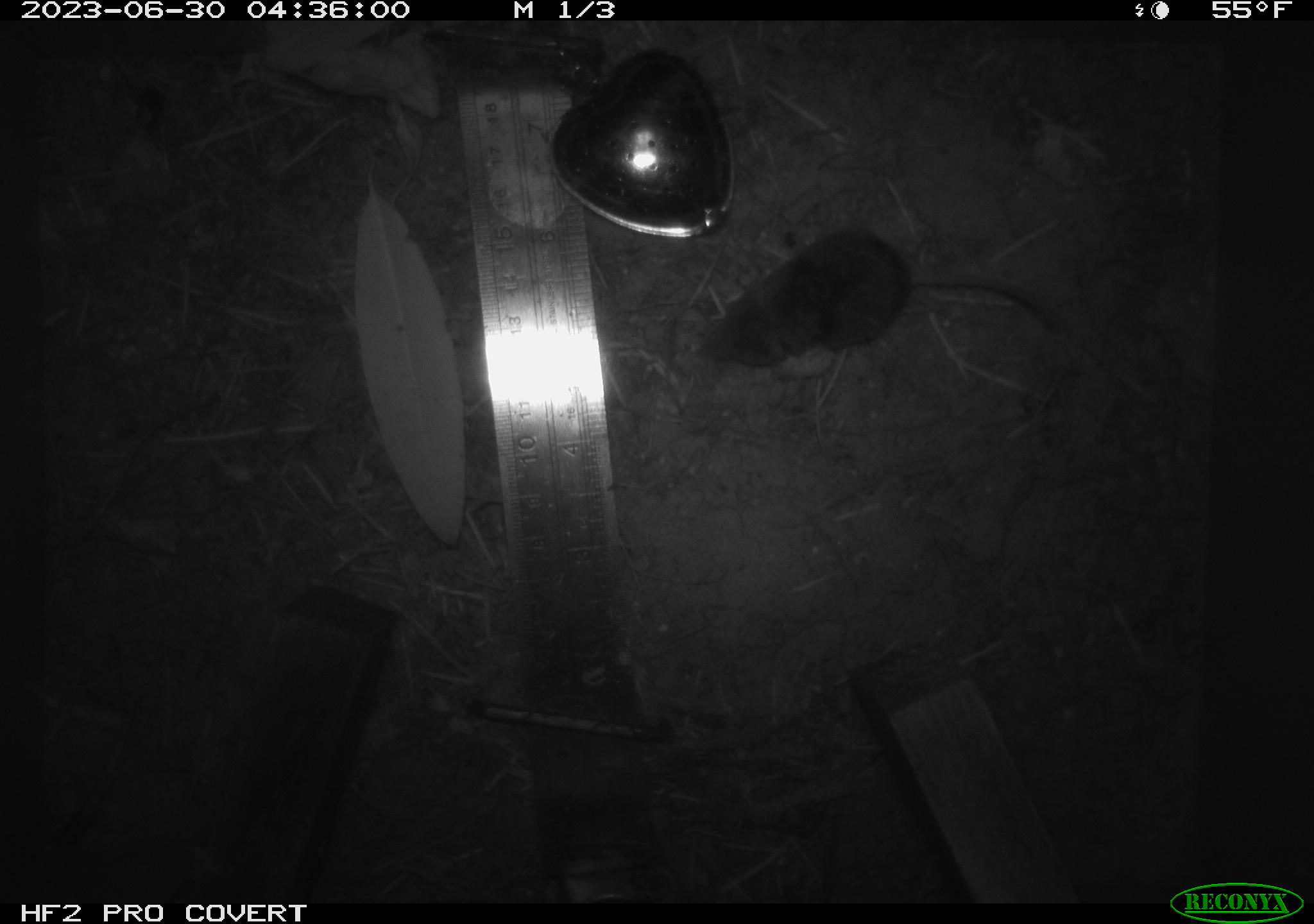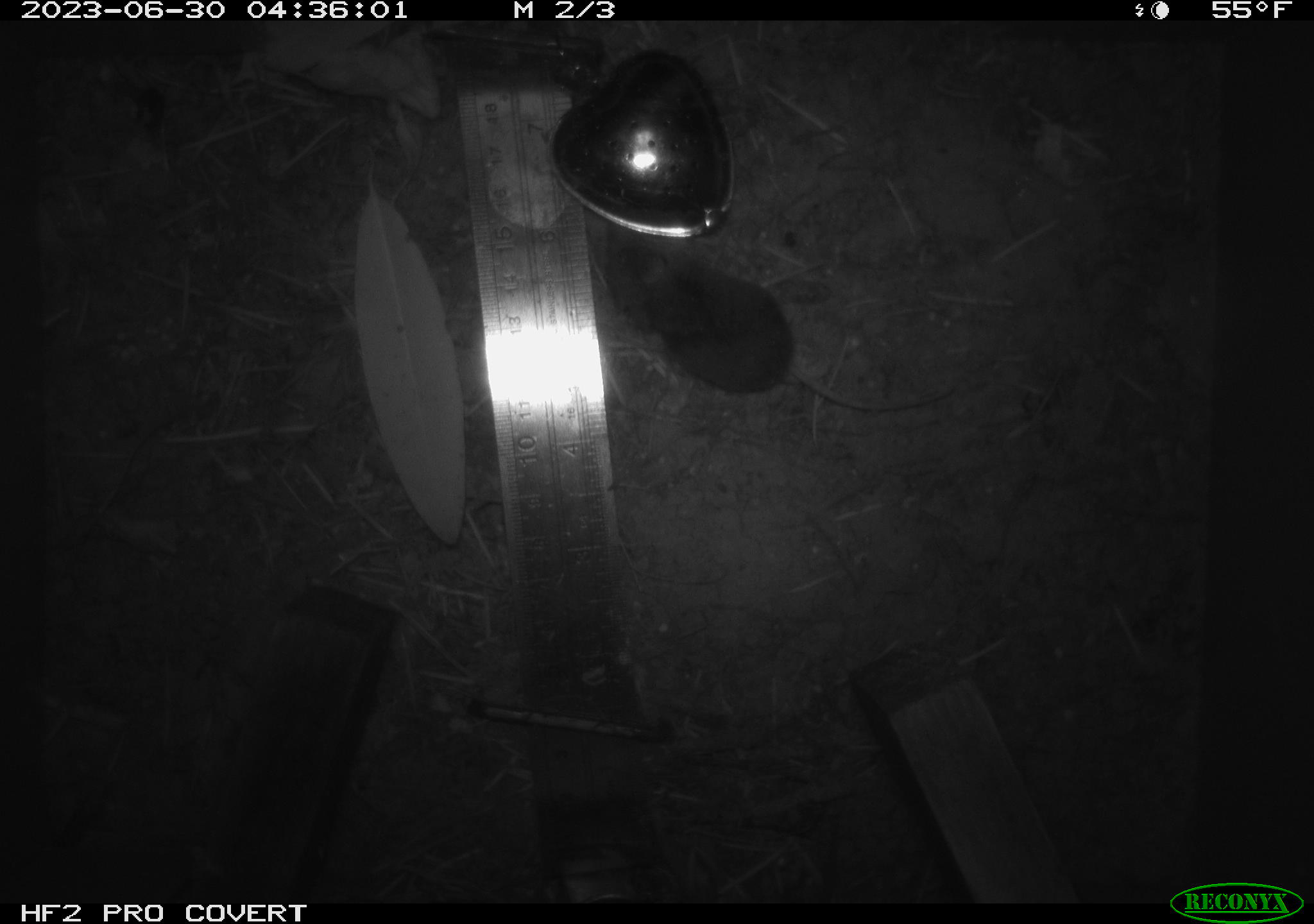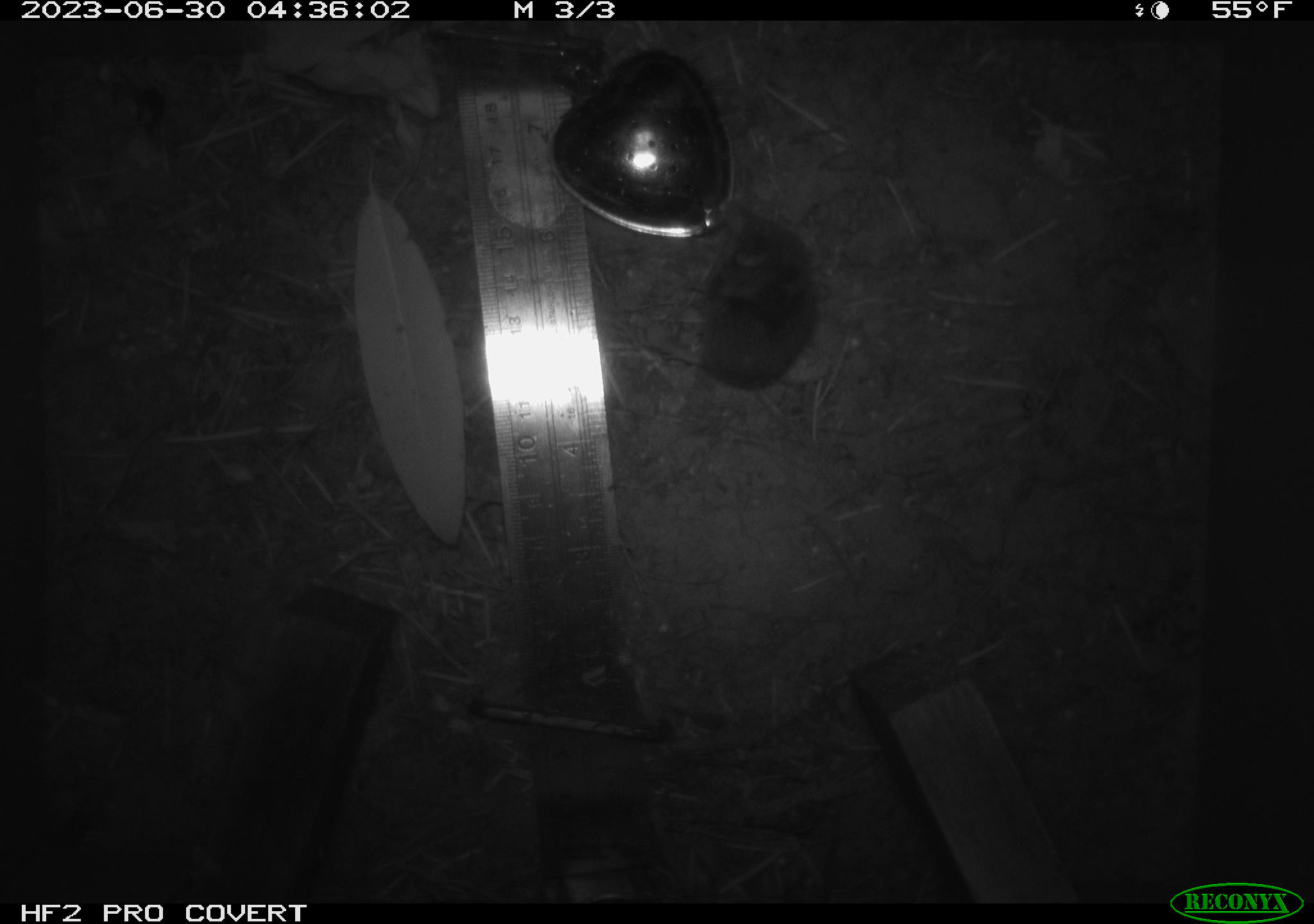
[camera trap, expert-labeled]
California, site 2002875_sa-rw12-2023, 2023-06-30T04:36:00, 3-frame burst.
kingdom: Animalia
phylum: Chordata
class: Mammalia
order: Eulipotyphla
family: Soricidae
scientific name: Soricidae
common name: shrews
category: soricidae family